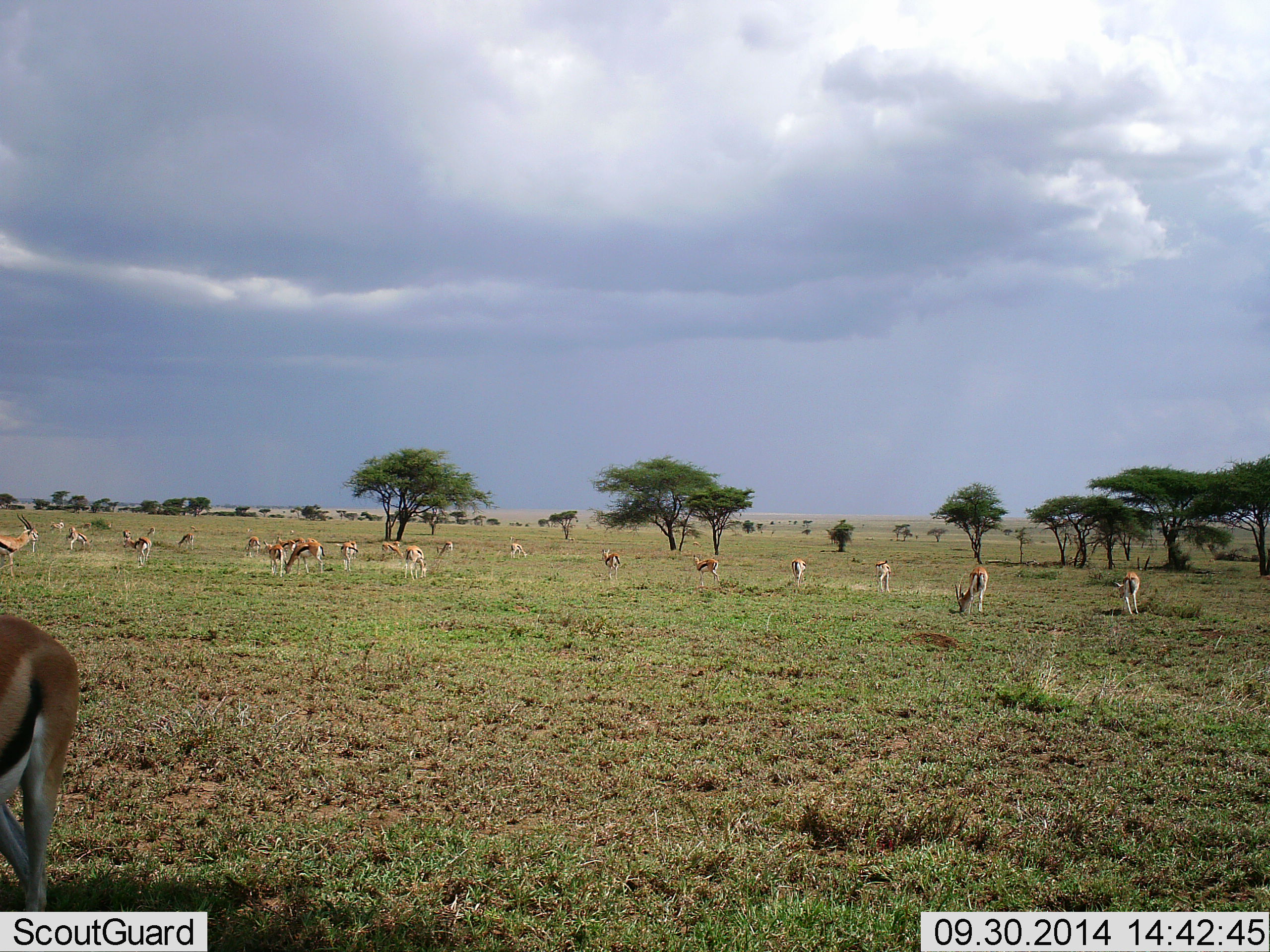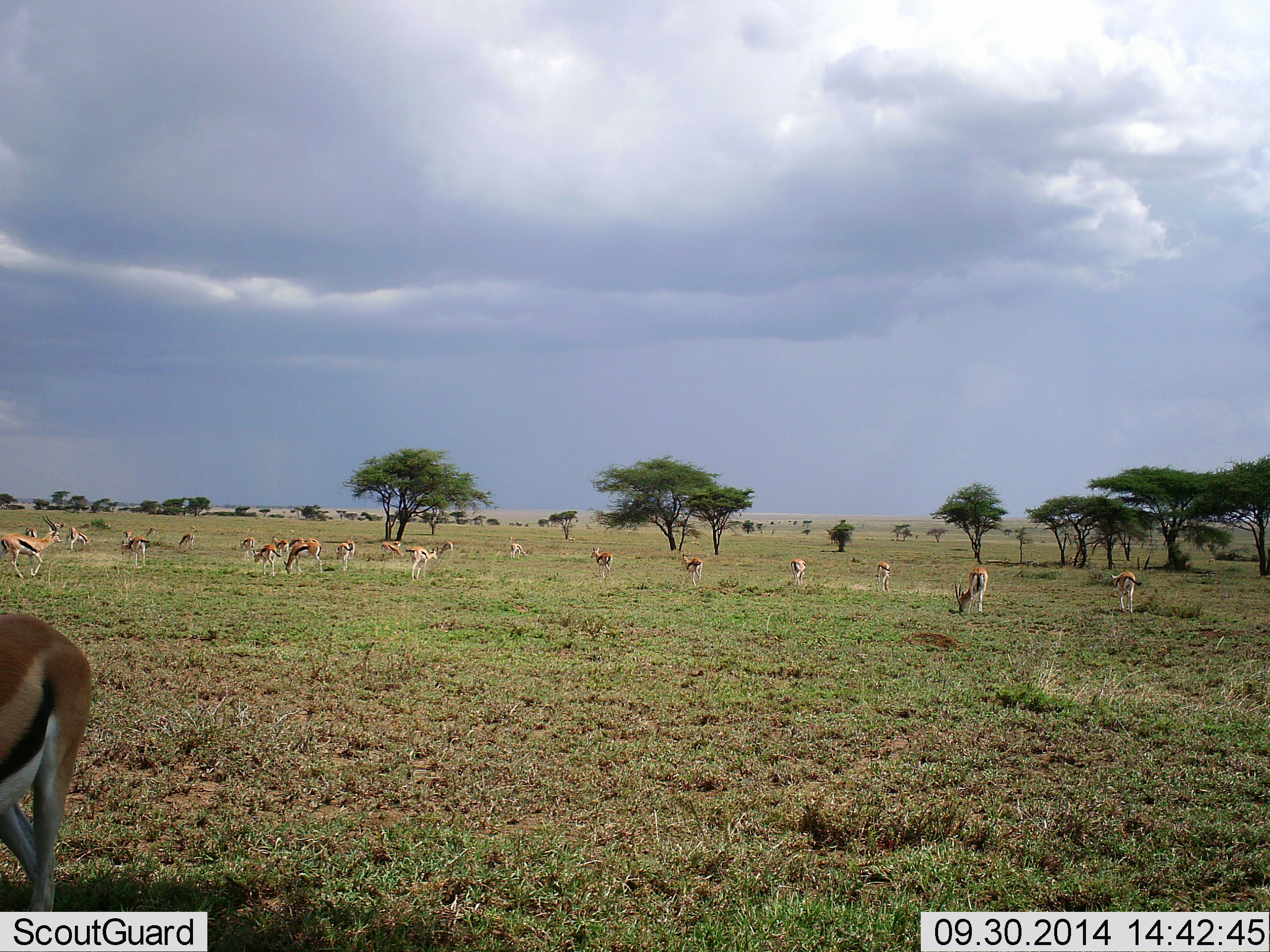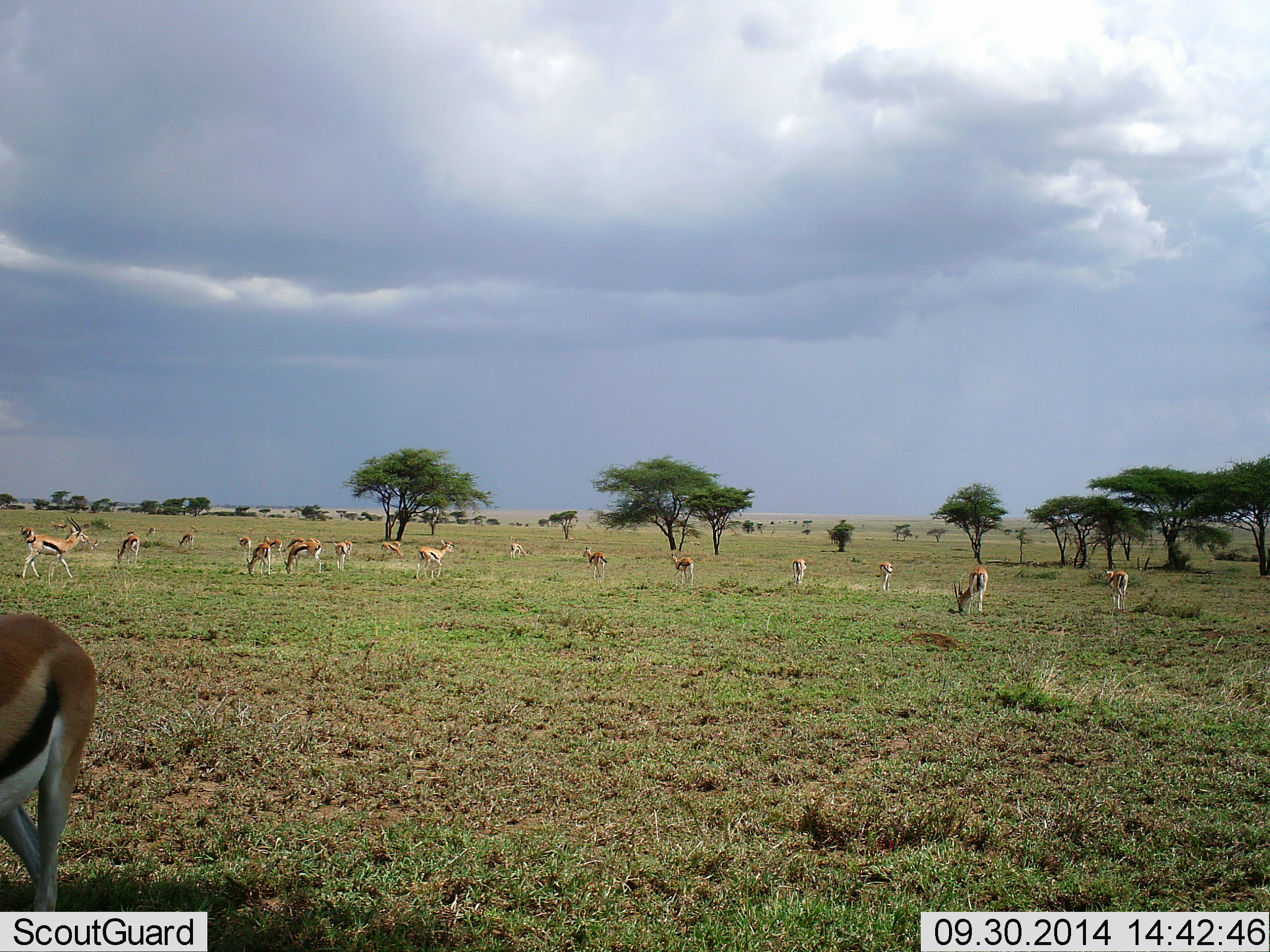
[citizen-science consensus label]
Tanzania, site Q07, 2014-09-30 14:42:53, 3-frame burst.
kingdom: Animalia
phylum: Chordata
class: Mammalia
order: Artiodactyla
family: Bovidae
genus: Eudorcas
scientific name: Eudorcas thomsonii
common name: thomson's gazelle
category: gazellethomsons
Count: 11-50.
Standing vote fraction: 40%.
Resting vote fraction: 0%.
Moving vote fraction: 70%.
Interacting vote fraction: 0%.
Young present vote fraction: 0%.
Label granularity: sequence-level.